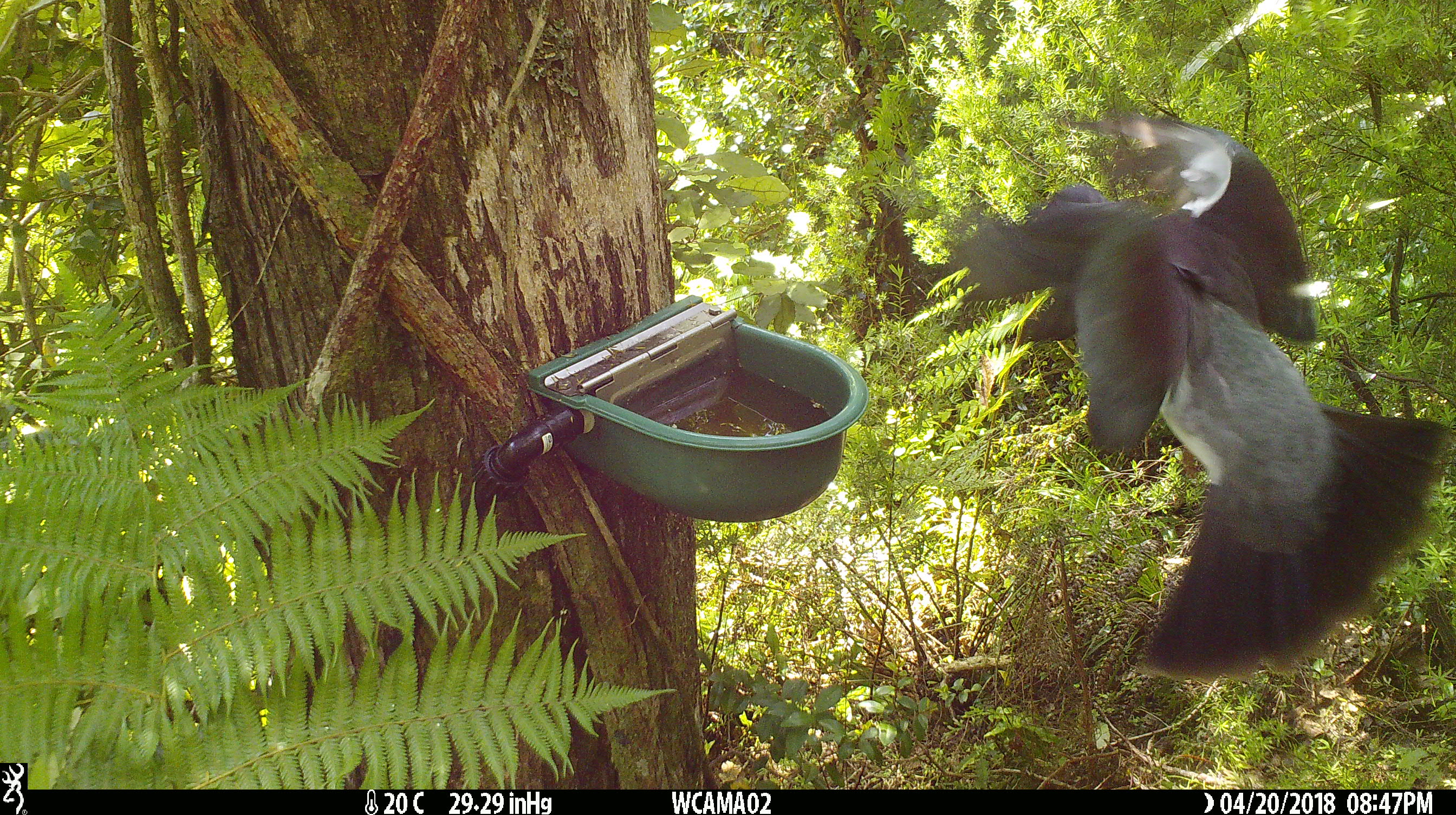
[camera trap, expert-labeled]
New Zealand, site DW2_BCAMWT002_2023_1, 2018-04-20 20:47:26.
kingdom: Animalia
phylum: Chordata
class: Aves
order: Columbiformes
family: Columbidae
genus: Hemiphaga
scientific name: Hemiphaga novaeseelandiae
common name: new zealand pigeon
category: kereru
Kereru (new zealand pigeon) (Hemiphaga novaeseelandiae).